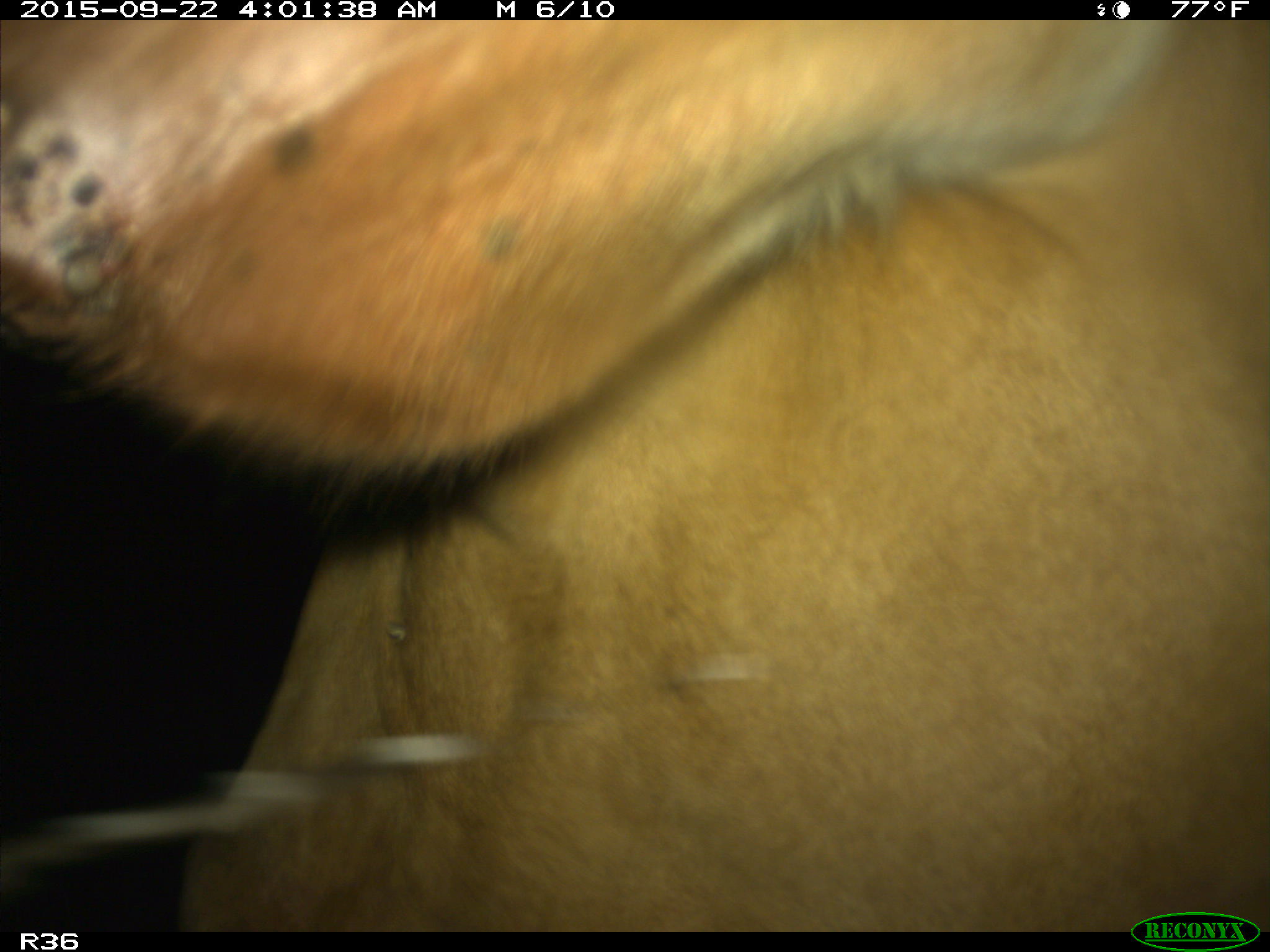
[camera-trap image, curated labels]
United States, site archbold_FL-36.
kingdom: Animalia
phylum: Chordata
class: Mammalia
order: Artiodactyla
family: Bovidae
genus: Bos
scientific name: Bos taurus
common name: domestic cow